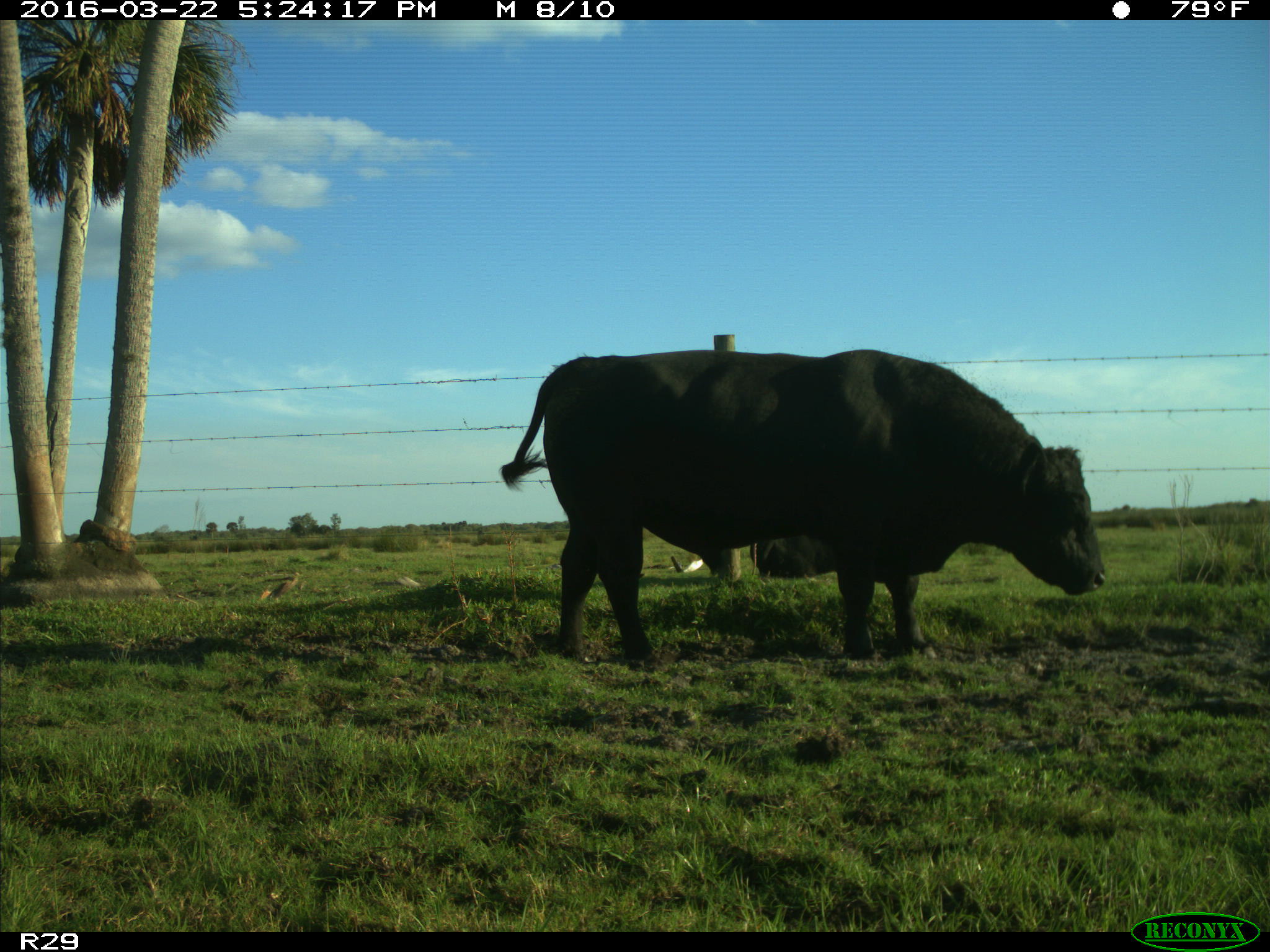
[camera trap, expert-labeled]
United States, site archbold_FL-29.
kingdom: Animalia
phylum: Chordata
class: Mammalia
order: Artiodactyla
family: Bovidae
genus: Bos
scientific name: Bos taurus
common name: domestic cow